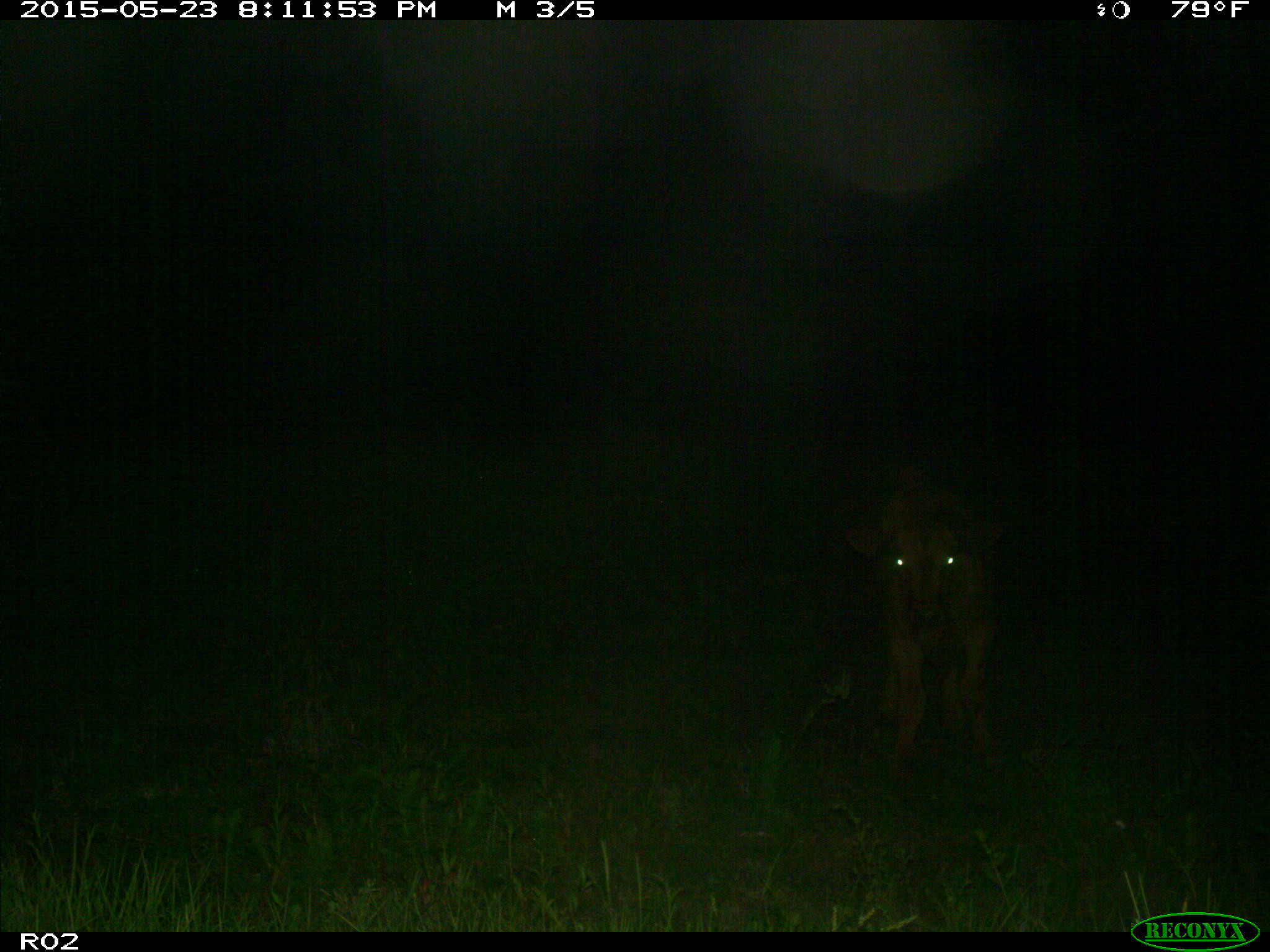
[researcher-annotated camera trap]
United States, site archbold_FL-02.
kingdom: Animalia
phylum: Chordata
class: Mammalia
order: Artiodactyla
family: Bovidae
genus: Bos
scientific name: Bos taurus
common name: domestic cow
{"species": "Bos taurus (domestic cow)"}